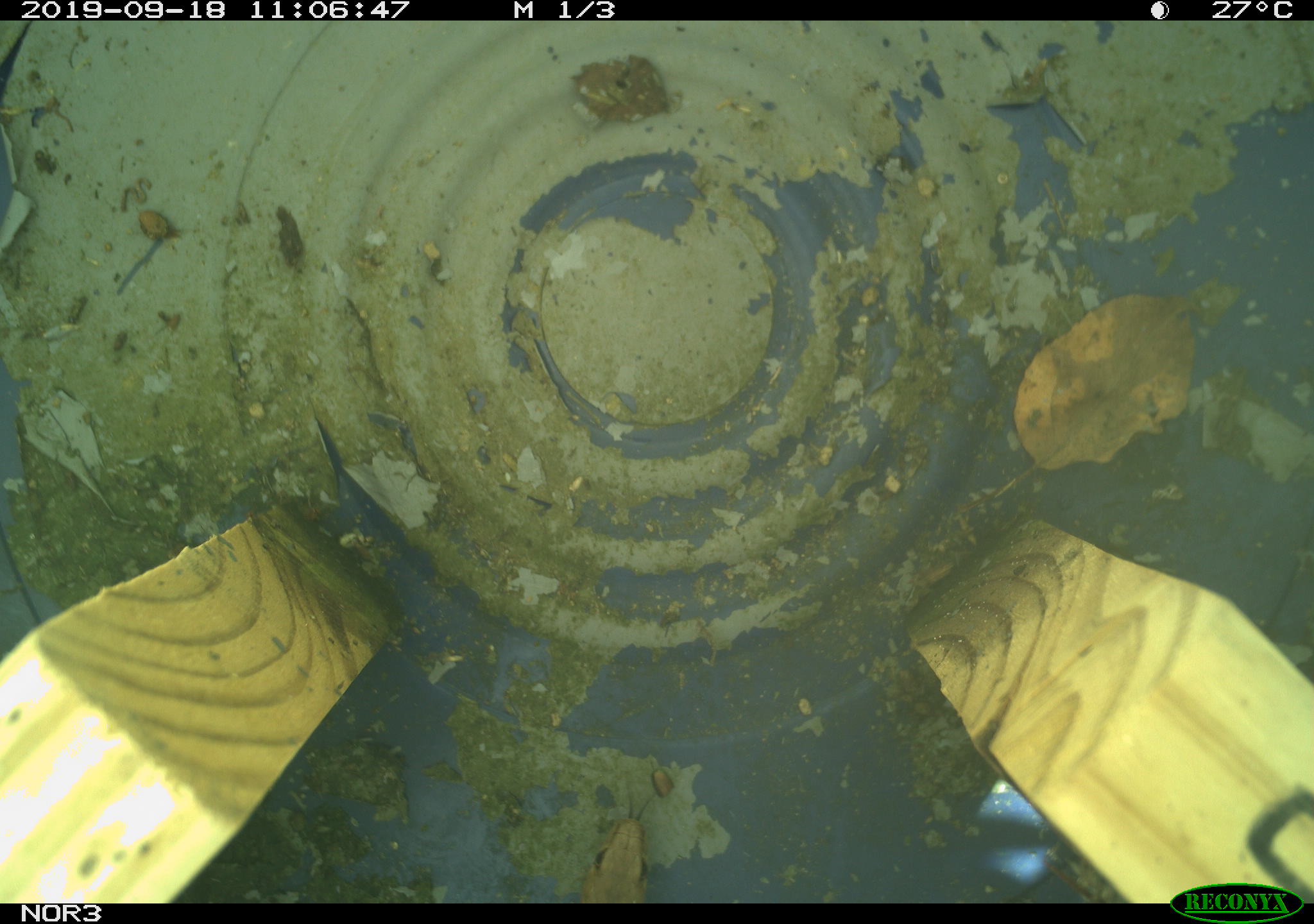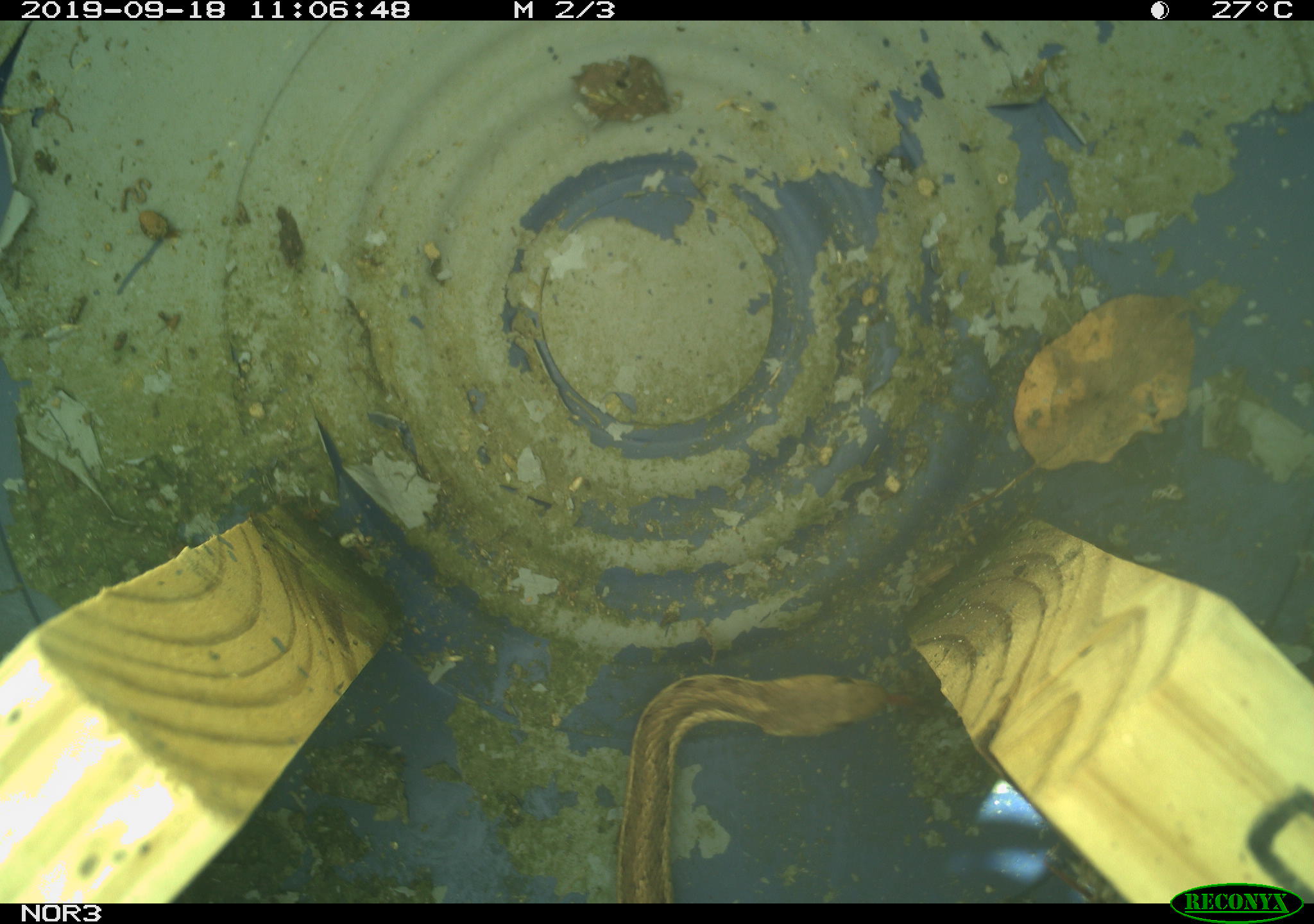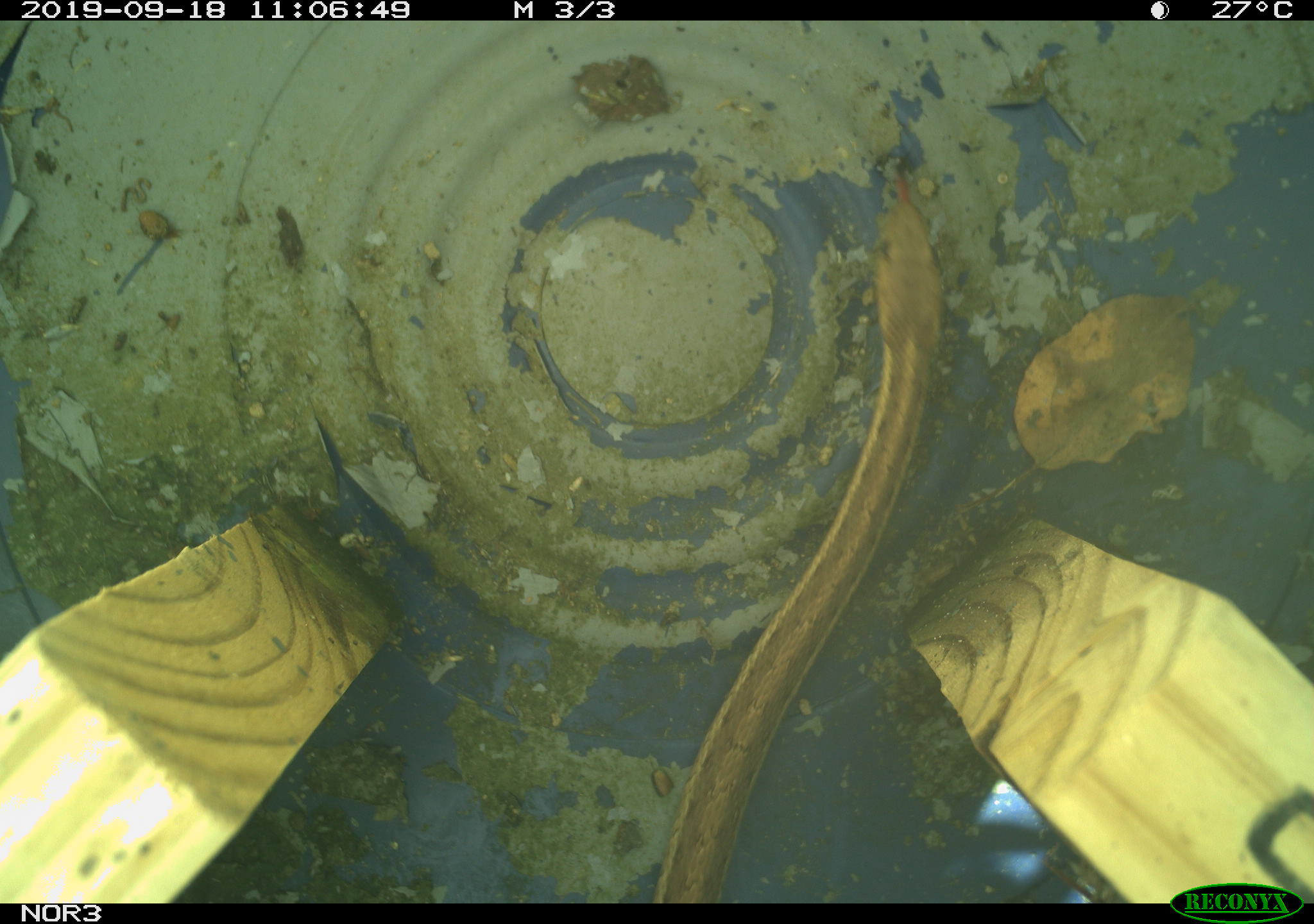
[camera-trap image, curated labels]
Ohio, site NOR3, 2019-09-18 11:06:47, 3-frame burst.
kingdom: Animalia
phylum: Chordata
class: Reptilia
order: Squamata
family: Colubridae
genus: Thamnophis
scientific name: Thamnophis sirtalis sirtalis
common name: eastern gartersnake